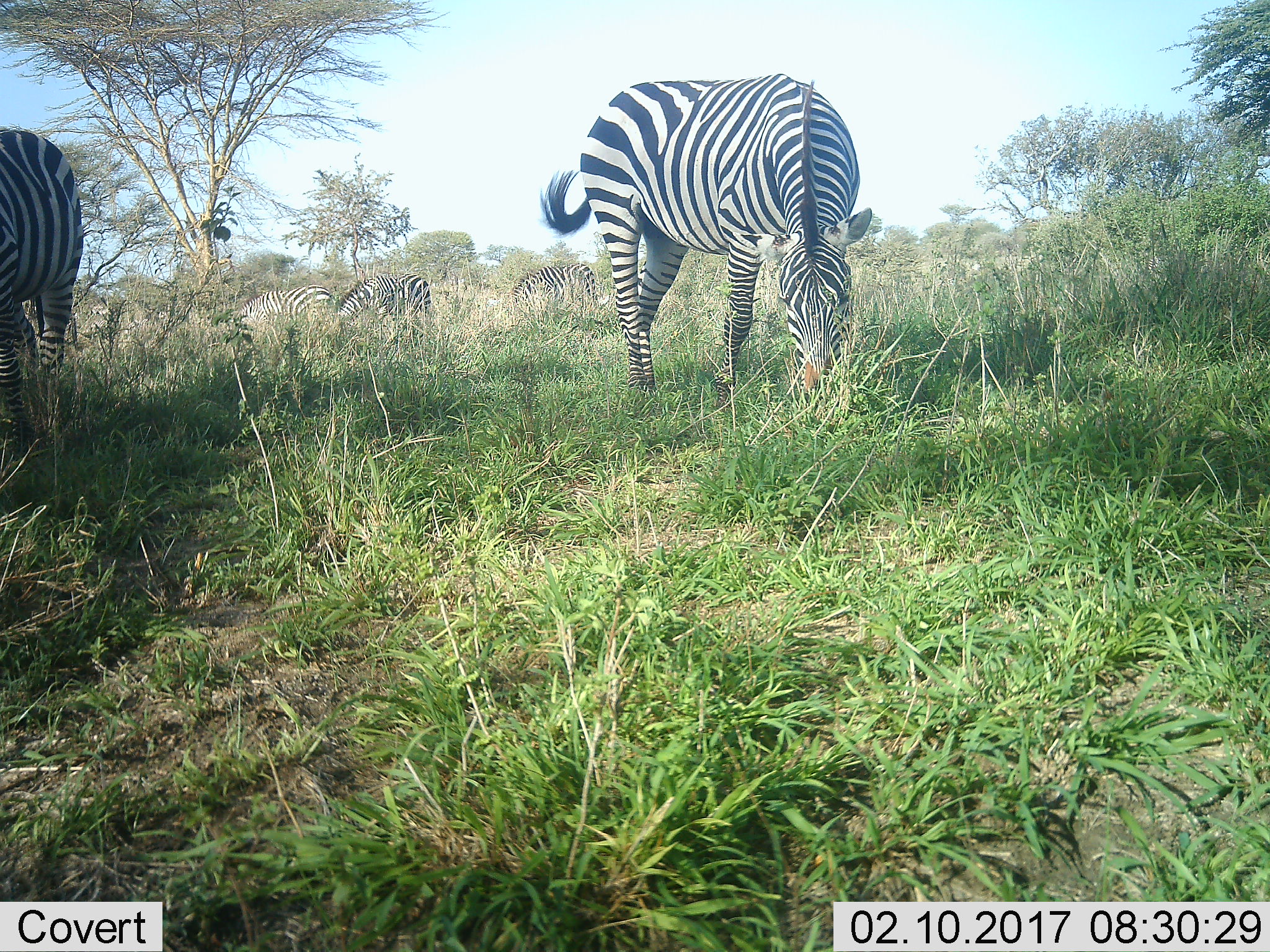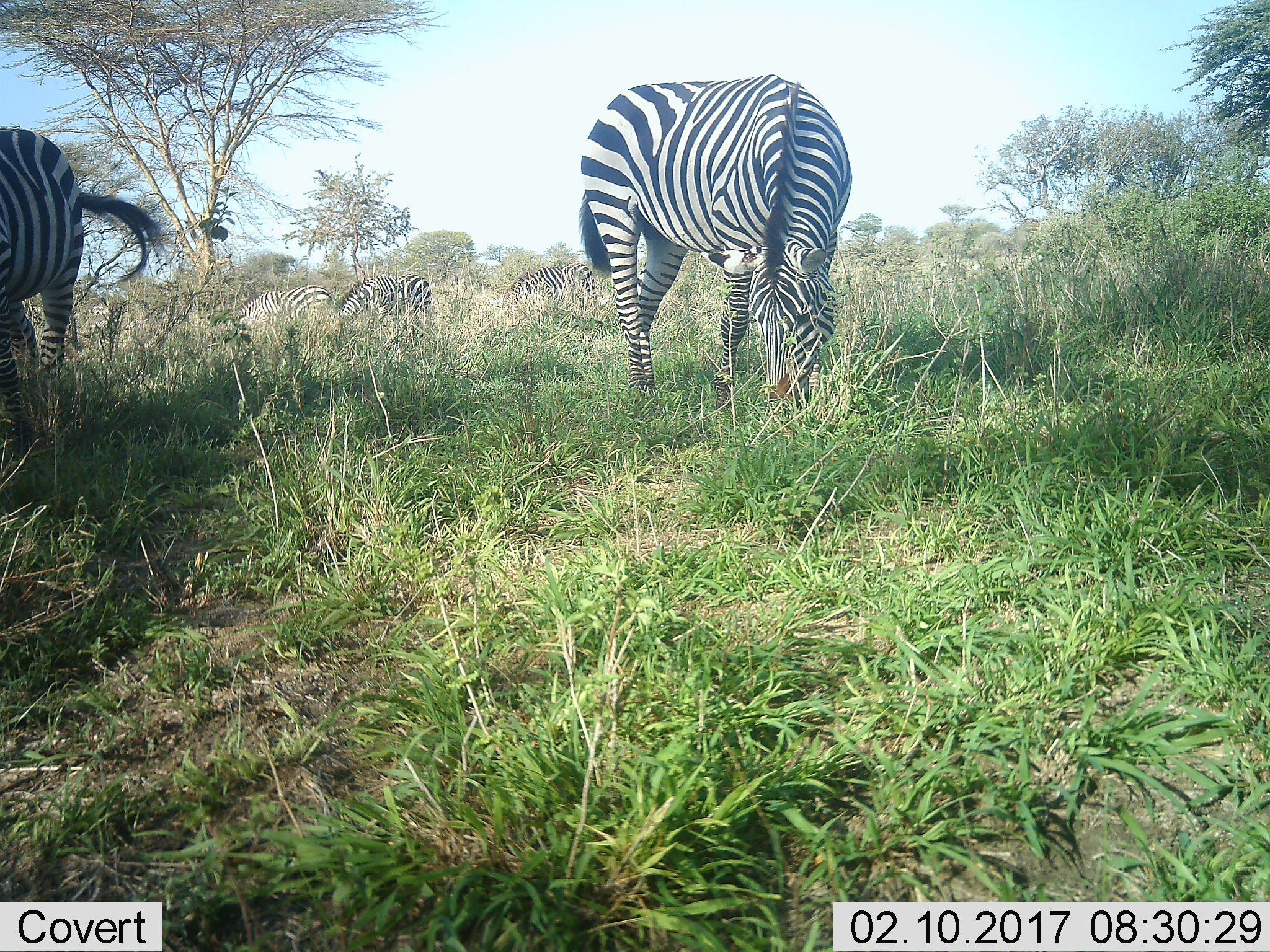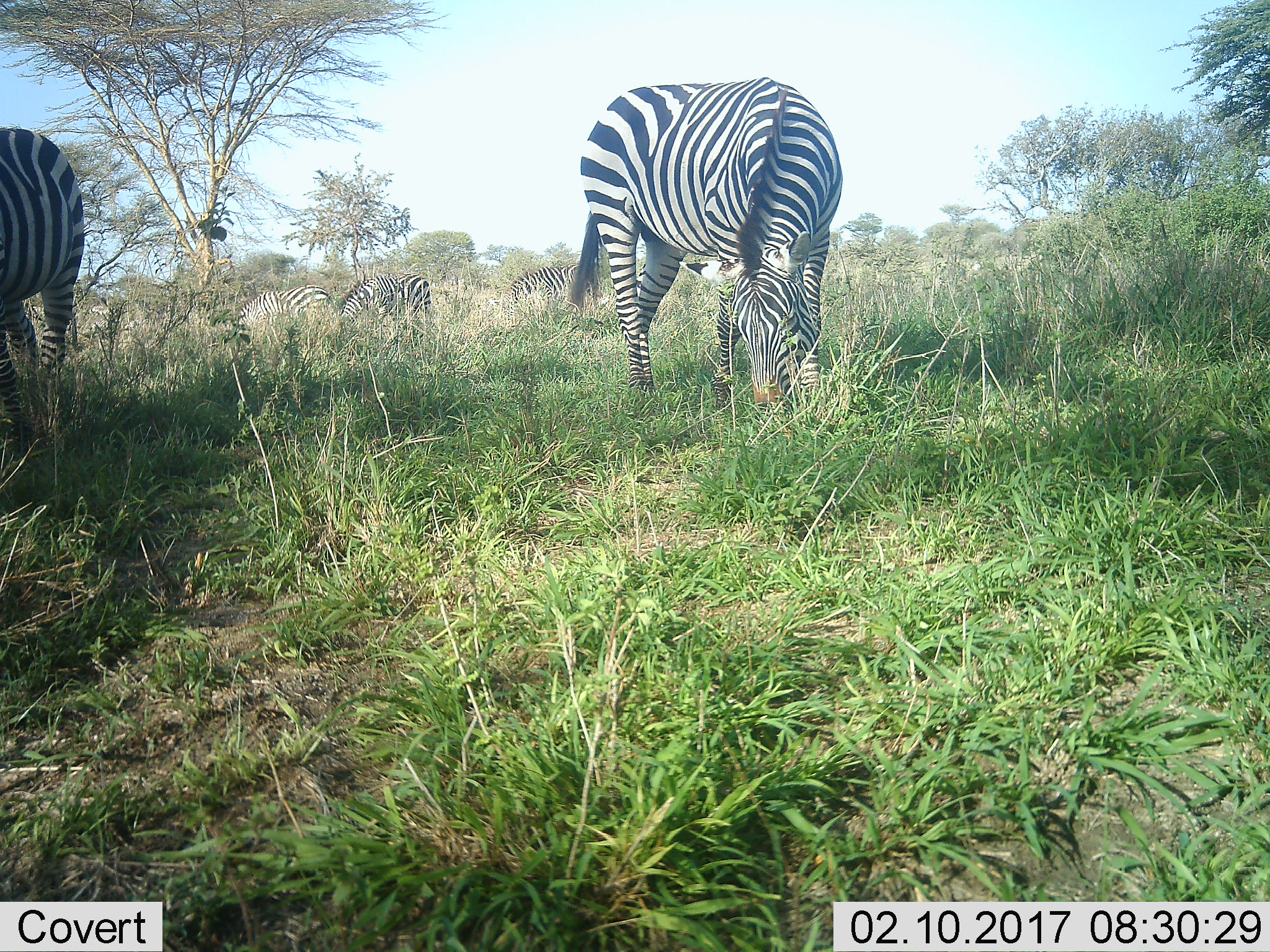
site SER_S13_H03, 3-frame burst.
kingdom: Animalia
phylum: Chordata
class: Mammalia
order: Perissodactyla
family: Equidae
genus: Equus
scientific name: Equus quagga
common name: plains zebra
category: zebraplains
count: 5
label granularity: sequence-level